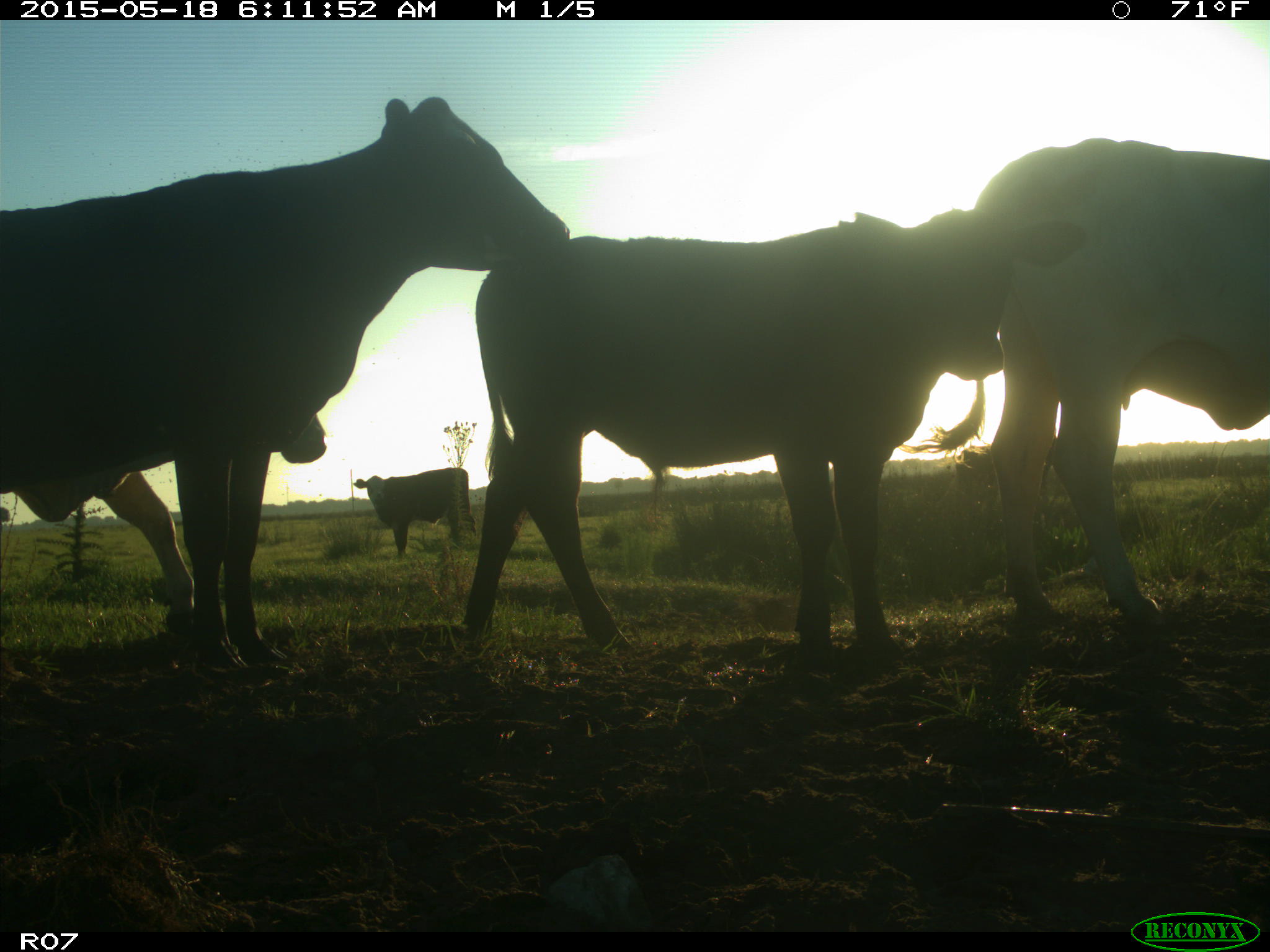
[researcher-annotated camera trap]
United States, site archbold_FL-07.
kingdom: Animalia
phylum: Chordata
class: Mammalia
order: Artiodactyla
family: Bovidae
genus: Bos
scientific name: Bos taurus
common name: domestic cow